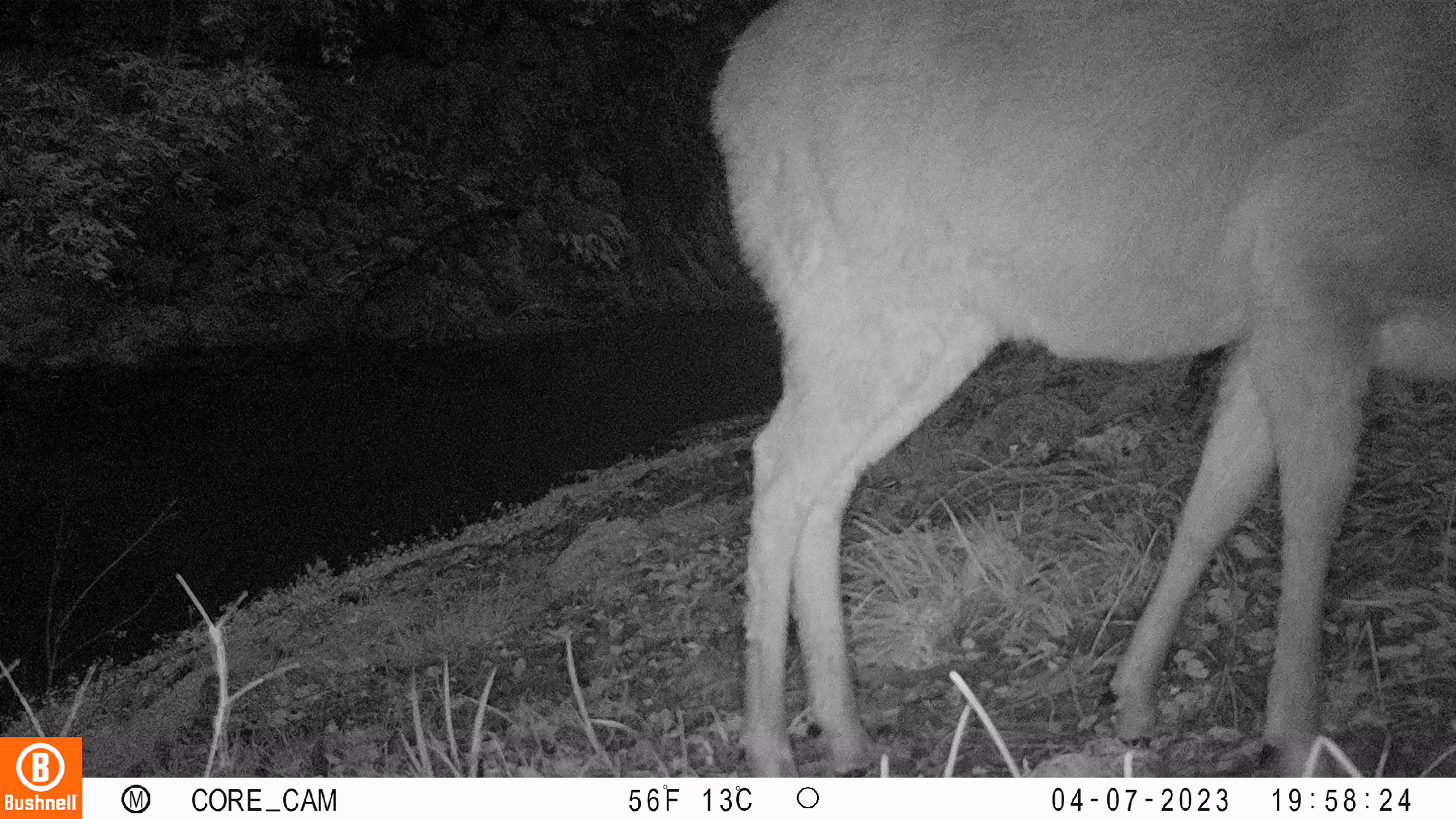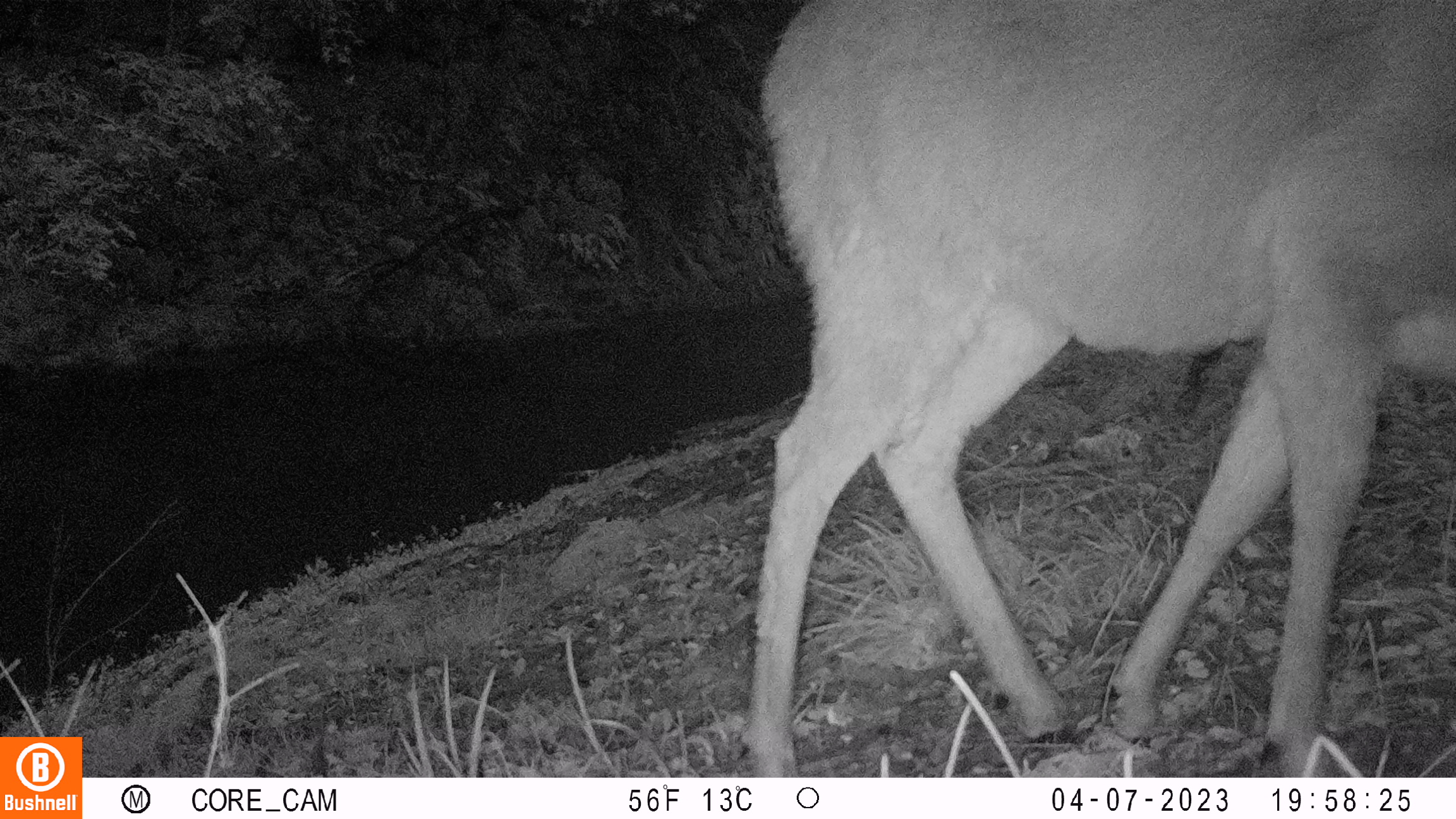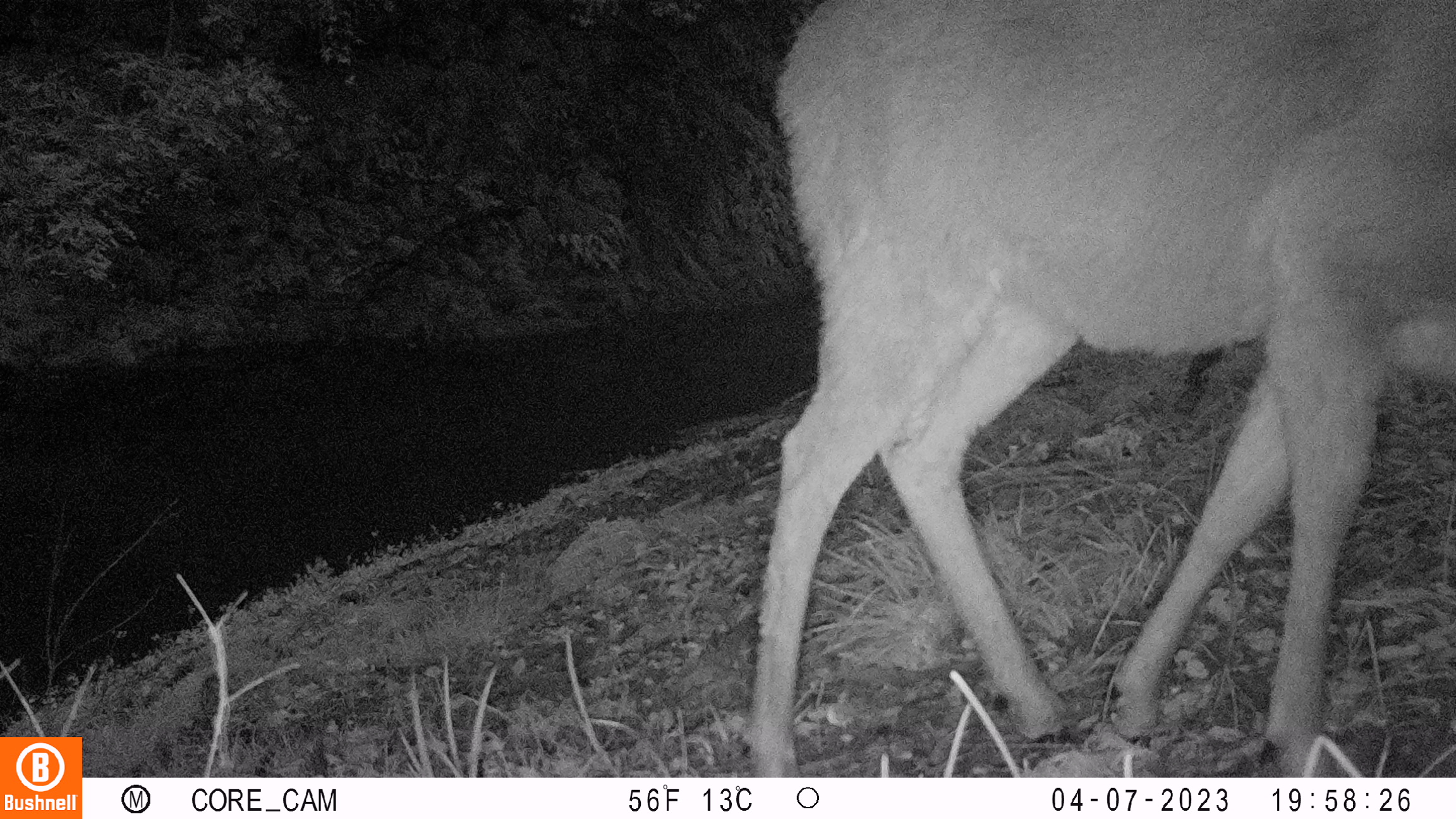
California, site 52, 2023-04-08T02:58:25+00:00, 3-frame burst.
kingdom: Animalia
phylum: Chordata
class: Mammalia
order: Artiodactyla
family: Cervidae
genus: Odocoileus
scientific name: Odocoileus hemionus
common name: mule deer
Mule deer (Odocoileus hemionus).